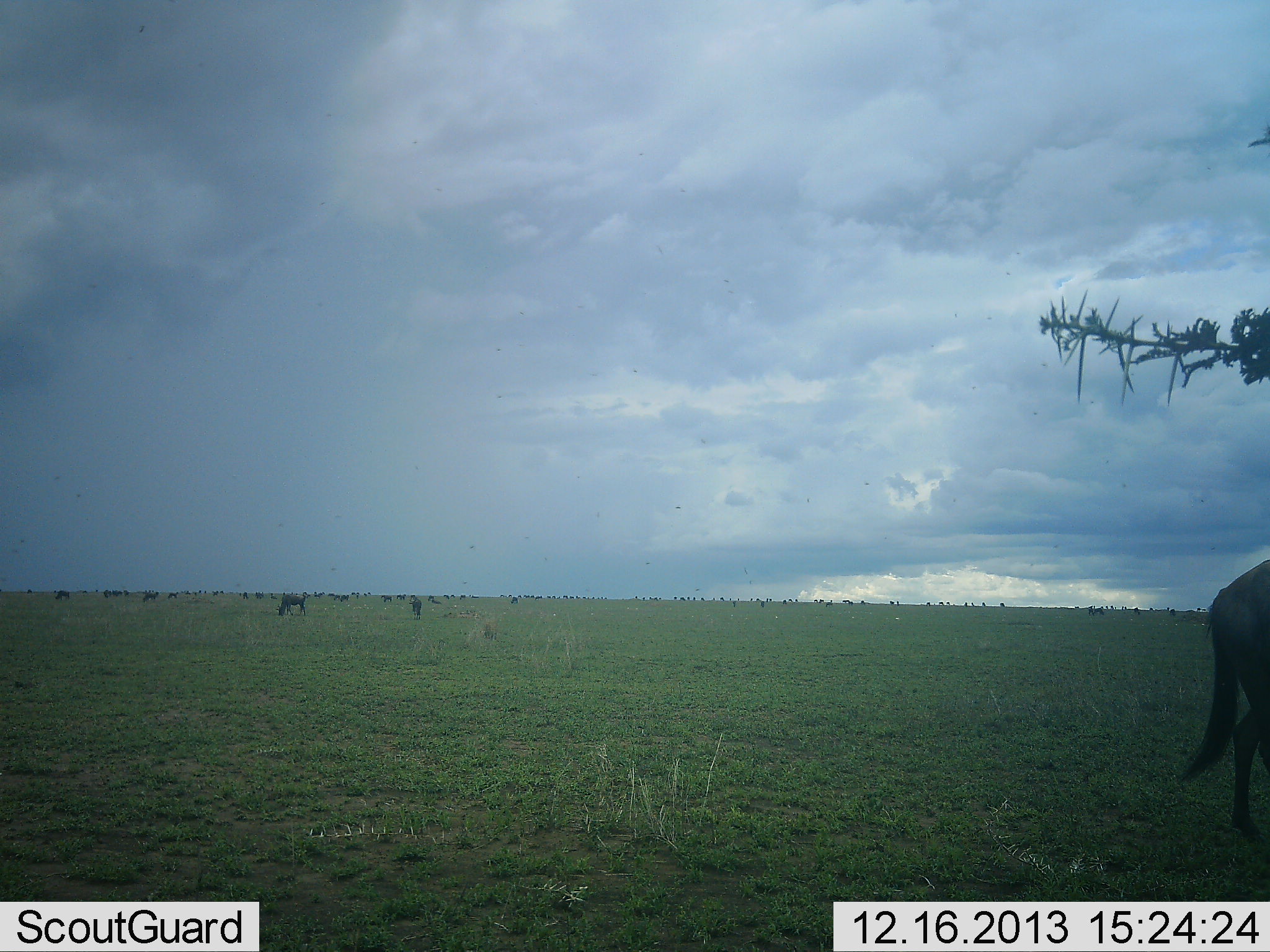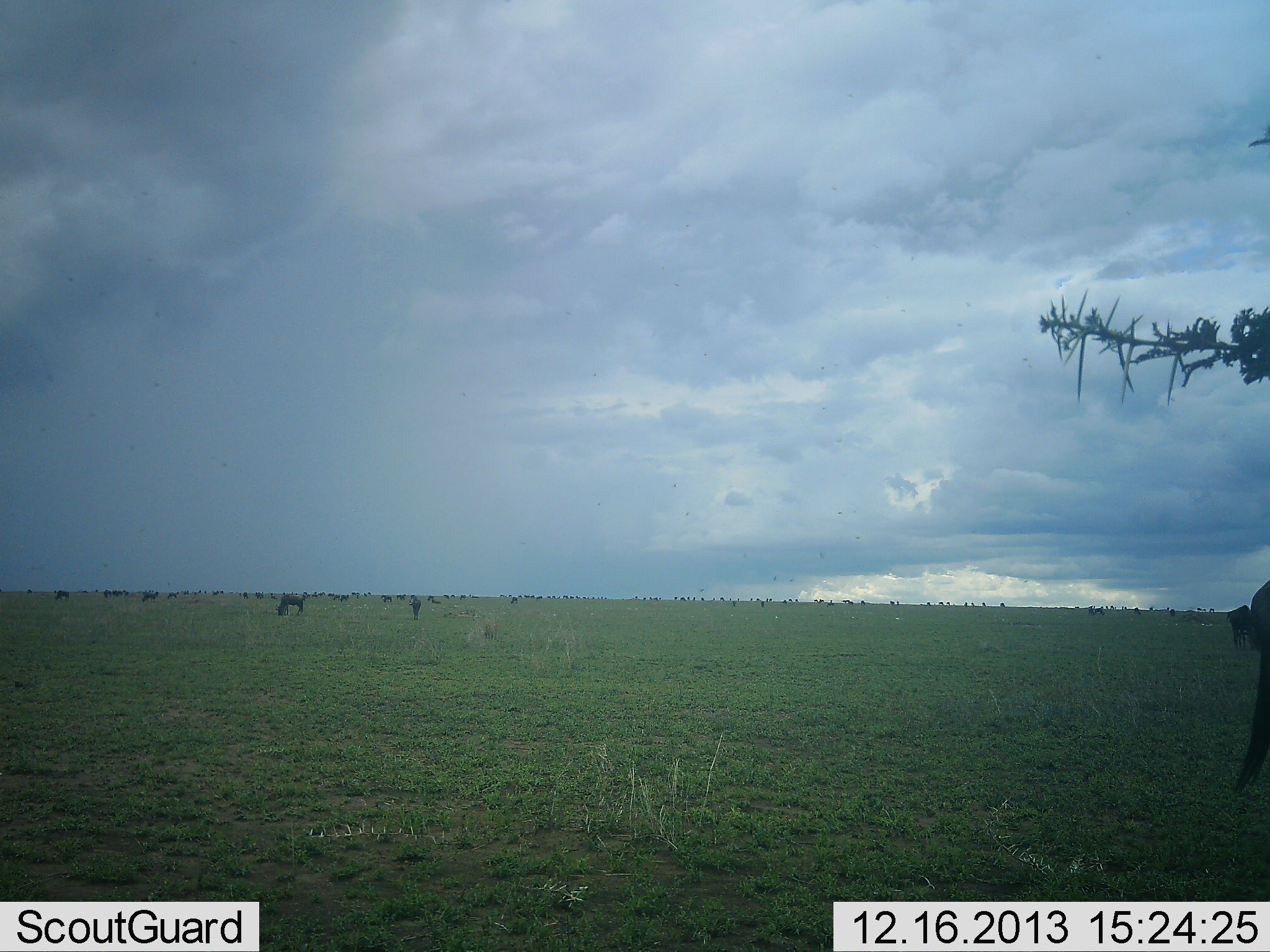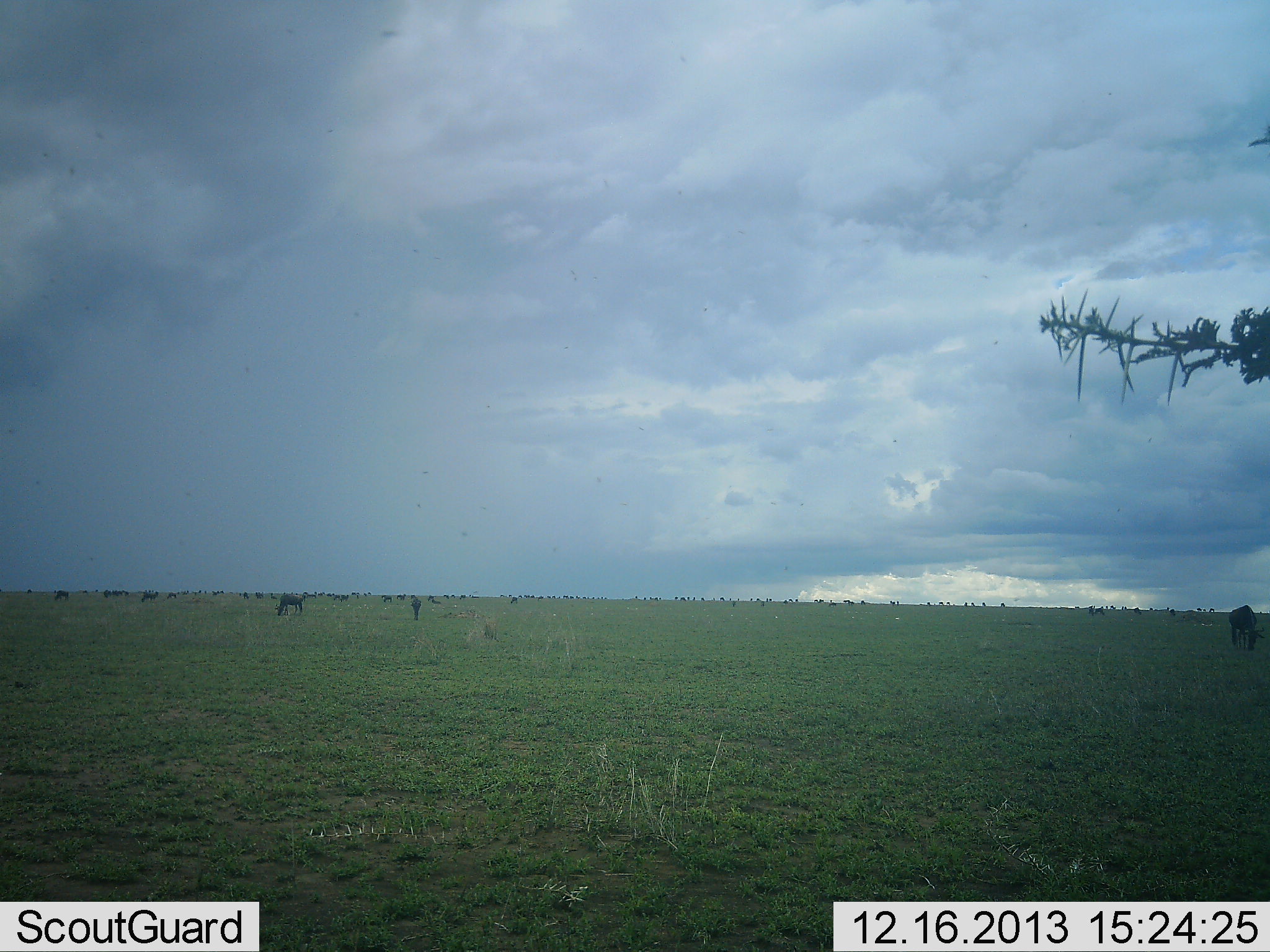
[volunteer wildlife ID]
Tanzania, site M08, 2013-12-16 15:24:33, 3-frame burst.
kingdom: Animalia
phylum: Chordata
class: Mammalia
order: Artiodactyla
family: Bovidae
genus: Connochaetes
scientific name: Connochaetes taurinus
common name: blue wildebeest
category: wildebeest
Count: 11-50.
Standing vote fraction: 50%.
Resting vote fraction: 10%.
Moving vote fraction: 60%.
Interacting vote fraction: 0%.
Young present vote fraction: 0%.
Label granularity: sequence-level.